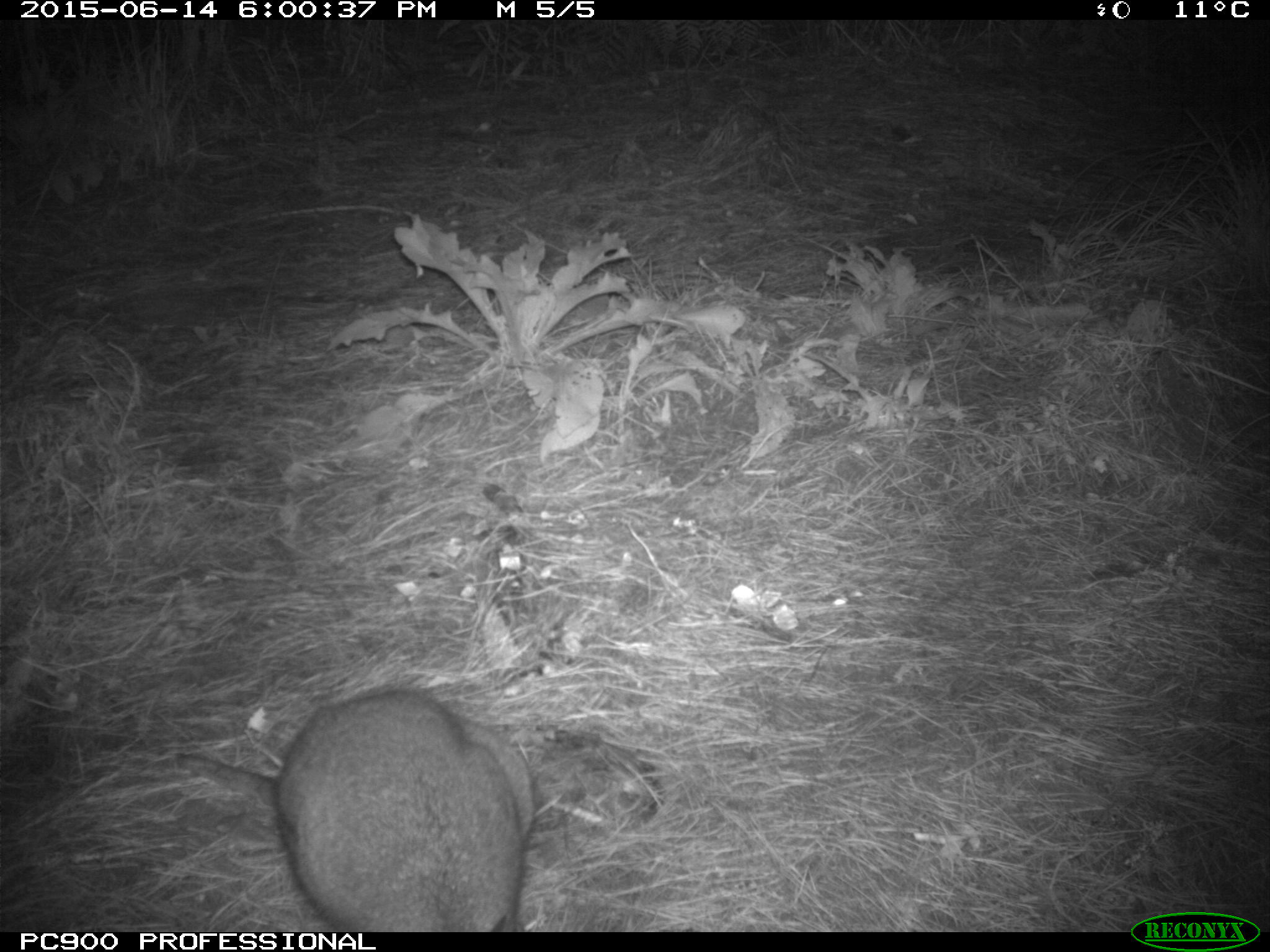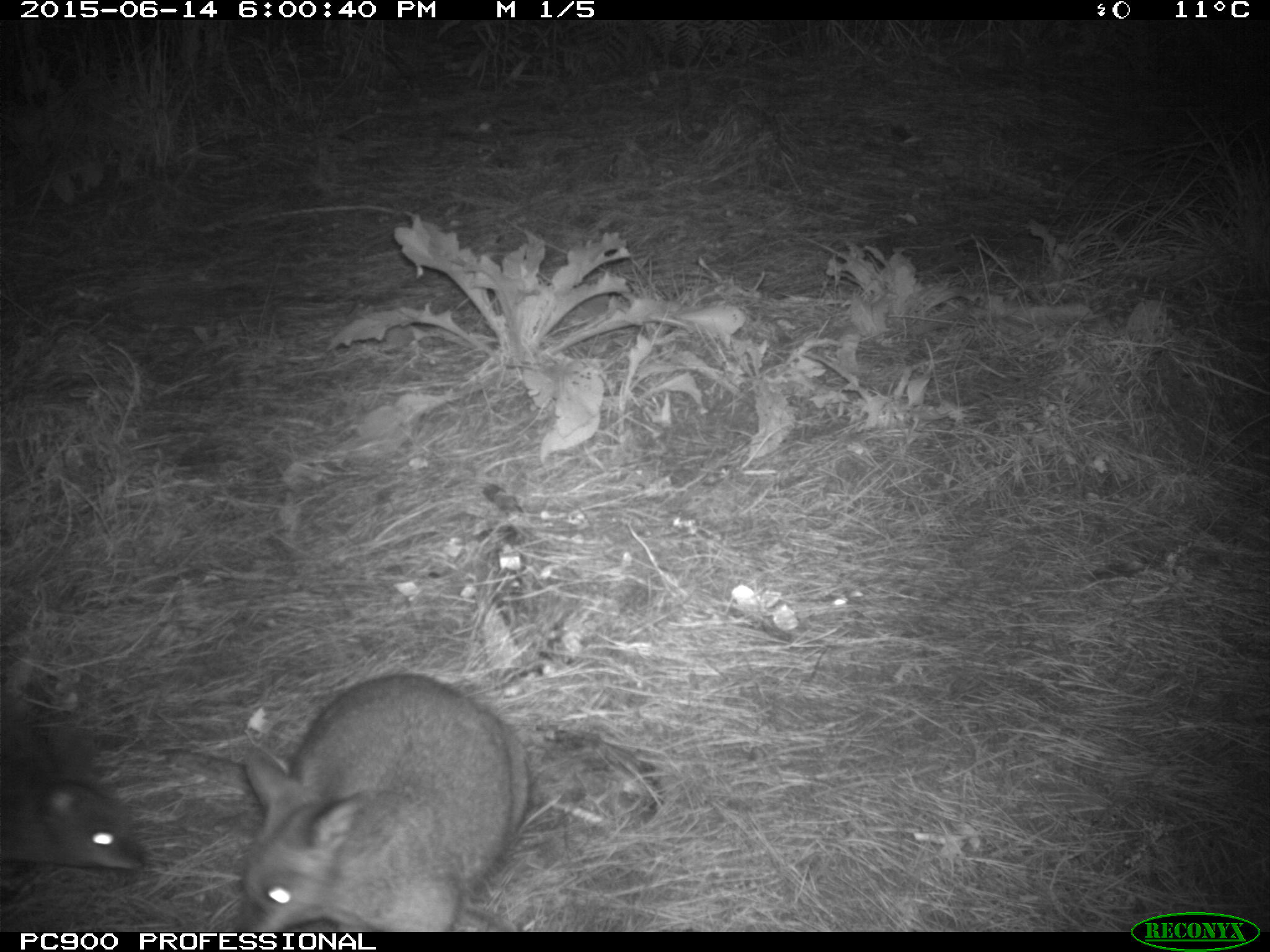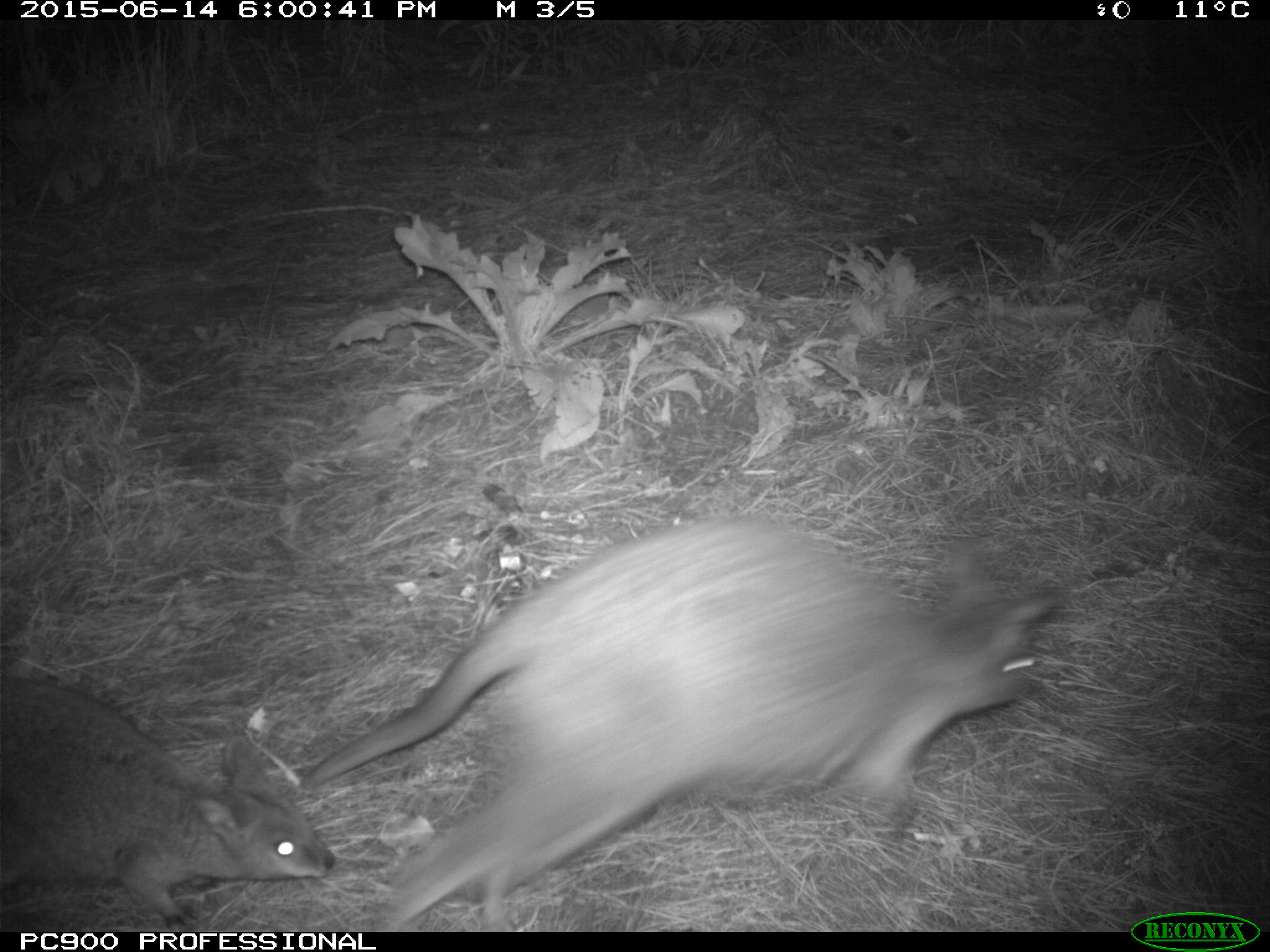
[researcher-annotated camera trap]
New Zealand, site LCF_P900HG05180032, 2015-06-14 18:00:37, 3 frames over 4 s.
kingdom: Animalia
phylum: Chordata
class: Mammalia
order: Diprotodontia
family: Macropodidae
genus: Notamacropus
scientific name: Notamacropus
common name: wallaby